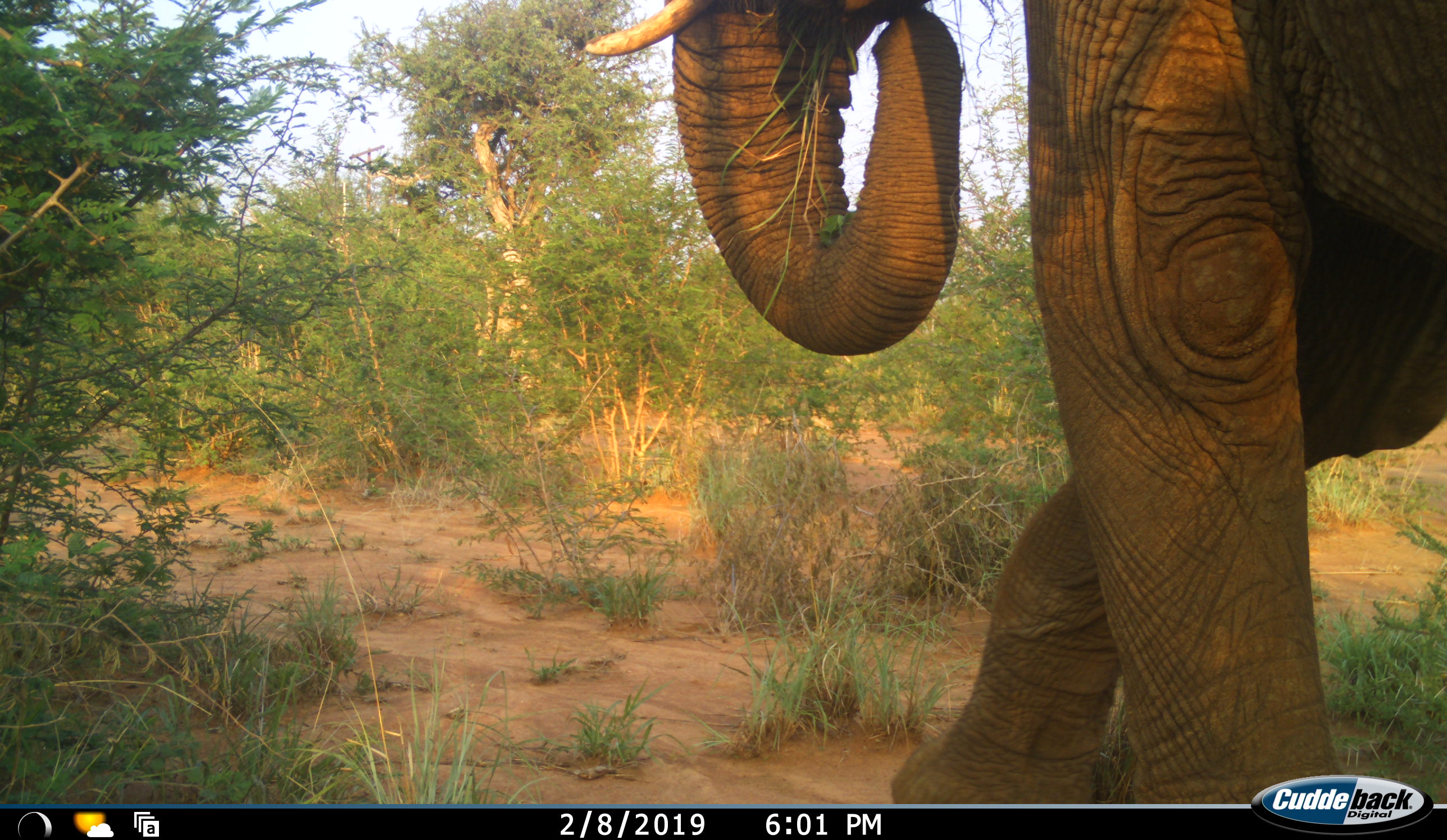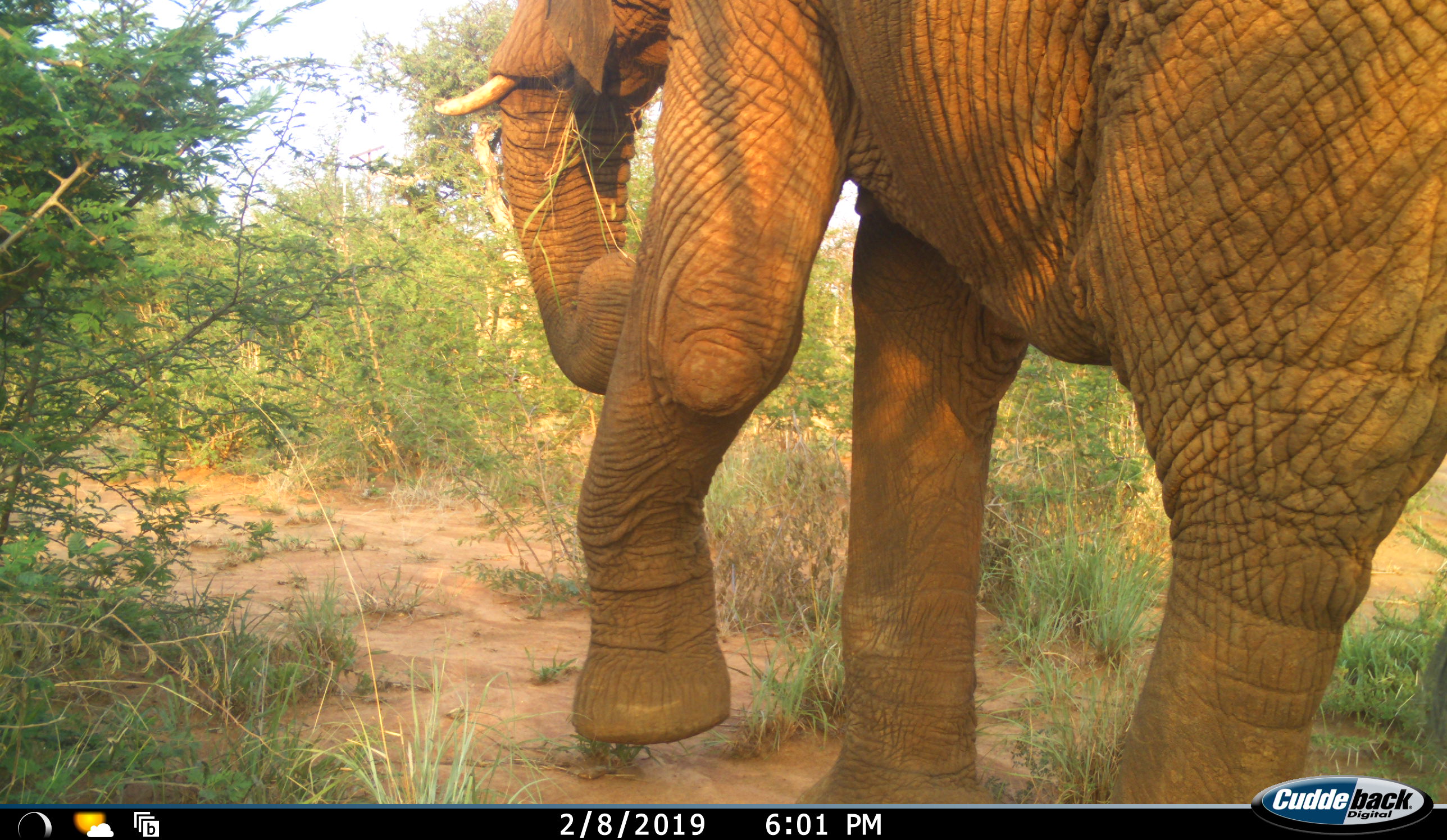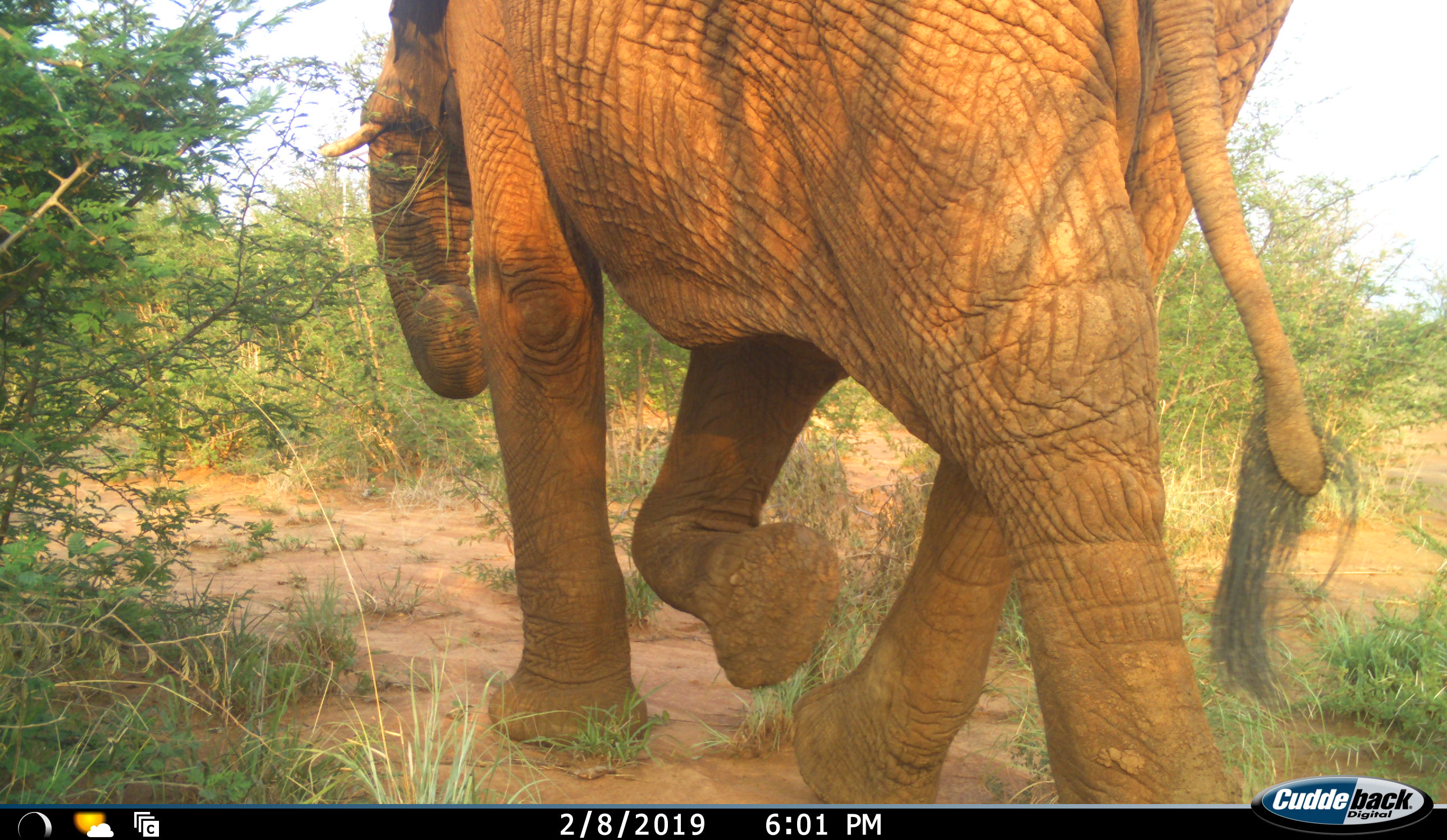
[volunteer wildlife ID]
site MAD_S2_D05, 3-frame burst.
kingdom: Animalia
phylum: Chordata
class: Mammalia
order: Proboscidea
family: Elephantidae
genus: Loxodonta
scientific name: Loxodonta africana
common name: african bush elephant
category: elephant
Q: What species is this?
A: Elephant (african bush elephant) (Loxodonta africana).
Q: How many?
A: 1.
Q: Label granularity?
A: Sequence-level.